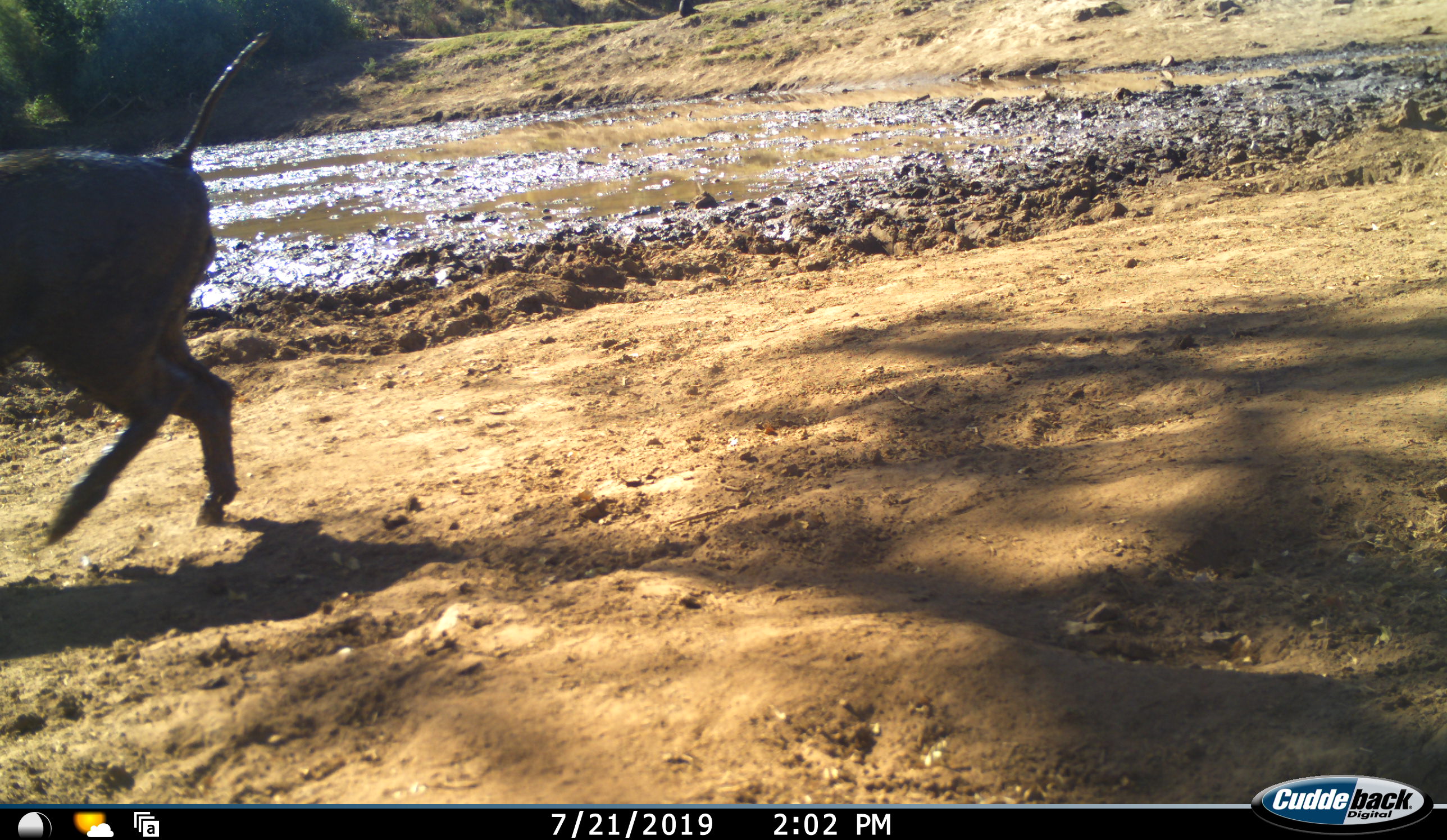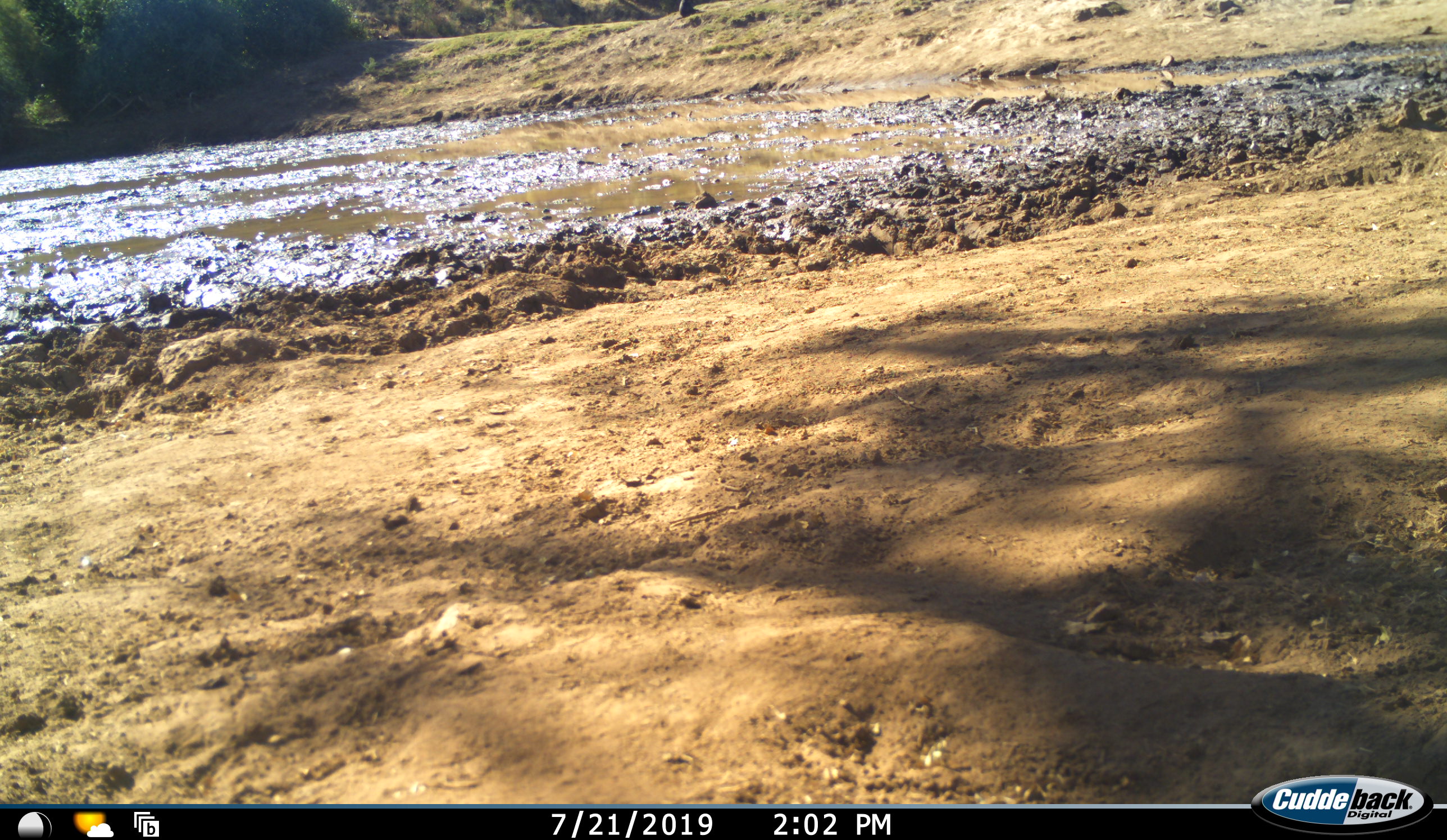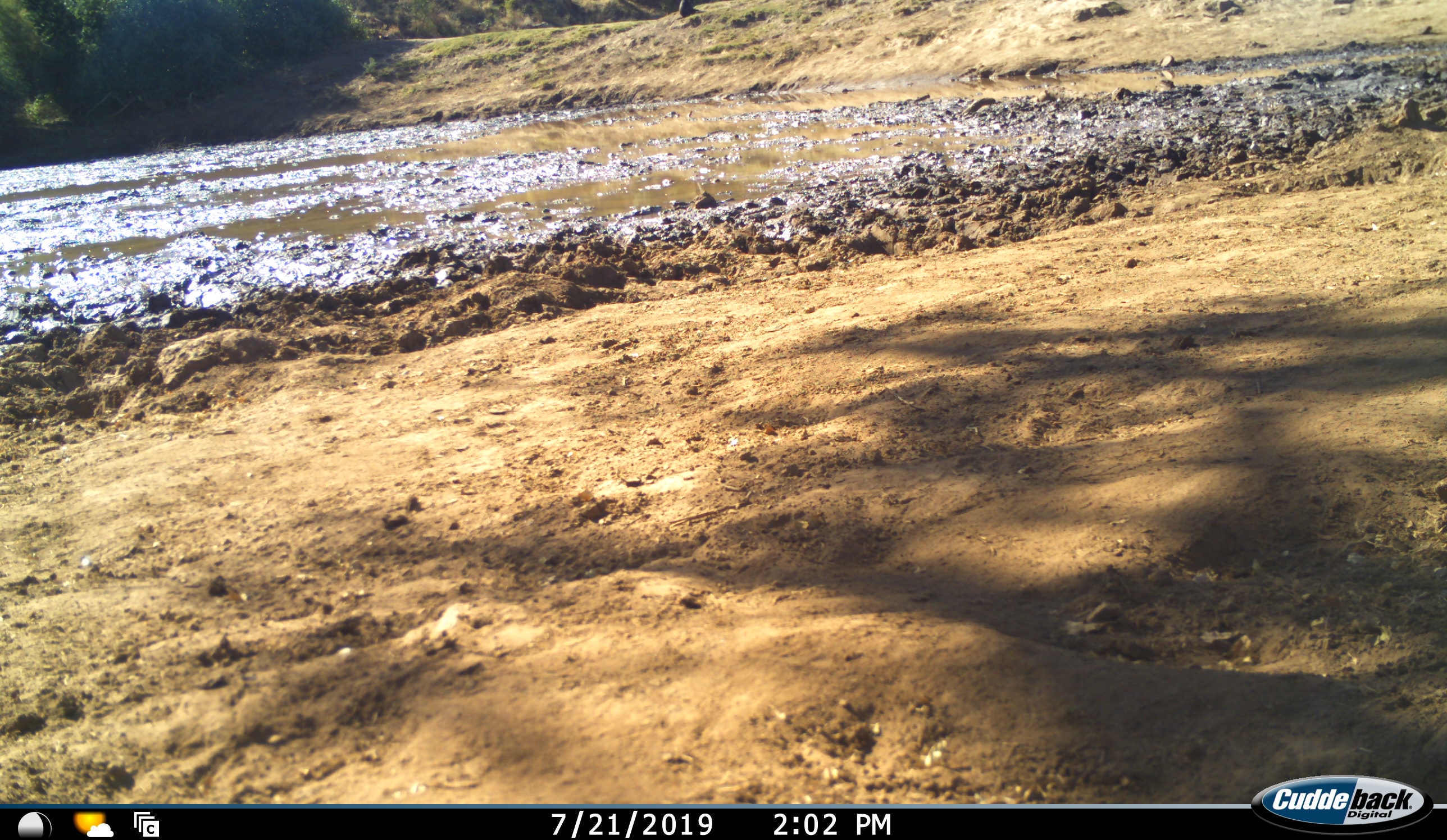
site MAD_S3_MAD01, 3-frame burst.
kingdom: Animalia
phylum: Chordata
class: Mammalia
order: Artiodactyla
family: Suidae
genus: Phacochoerus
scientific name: Phacochoerus africanus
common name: warthog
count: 1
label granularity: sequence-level